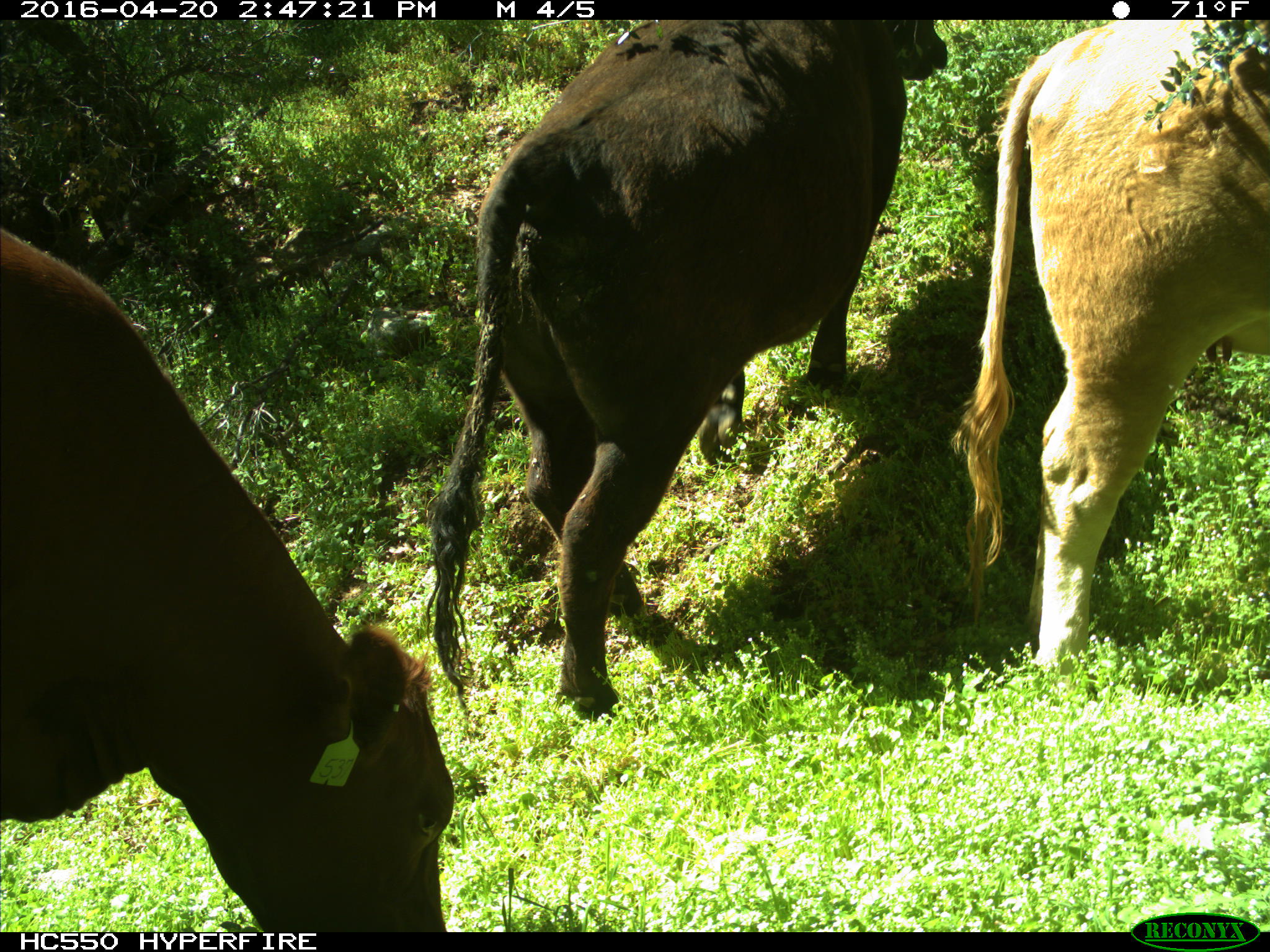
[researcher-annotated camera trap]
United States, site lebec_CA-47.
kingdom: Animalia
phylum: Chordata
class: Mammalia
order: Artiodactyla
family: Bovidae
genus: Bos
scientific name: Bos taurus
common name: domestic cow